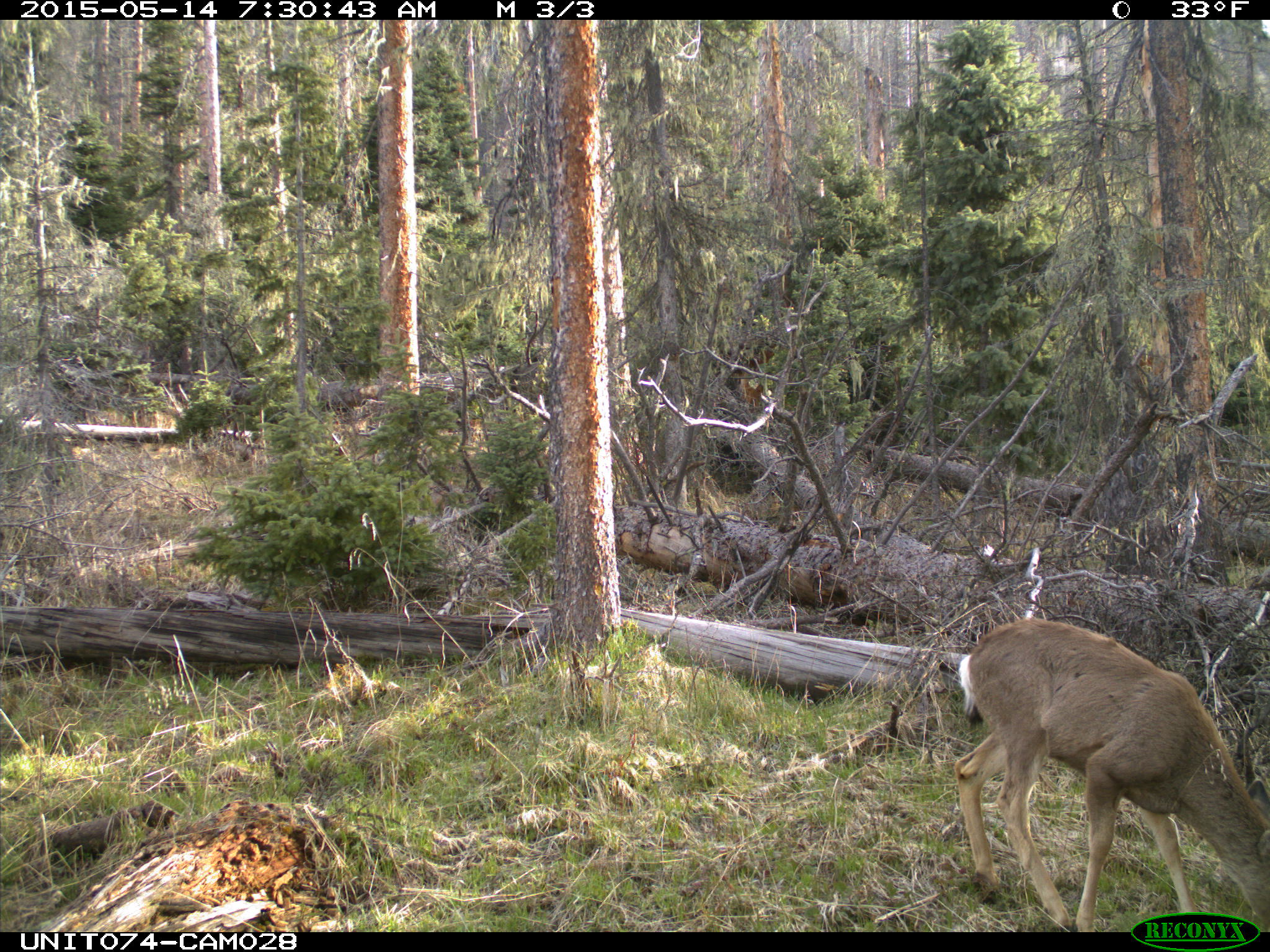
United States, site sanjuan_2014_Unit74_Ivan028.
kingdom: Animalia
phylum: Chordata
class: Mammalia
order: Artiodactyla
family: Cervidae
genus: Odocoileus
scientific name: Odocoileus hemionus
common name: mule deer